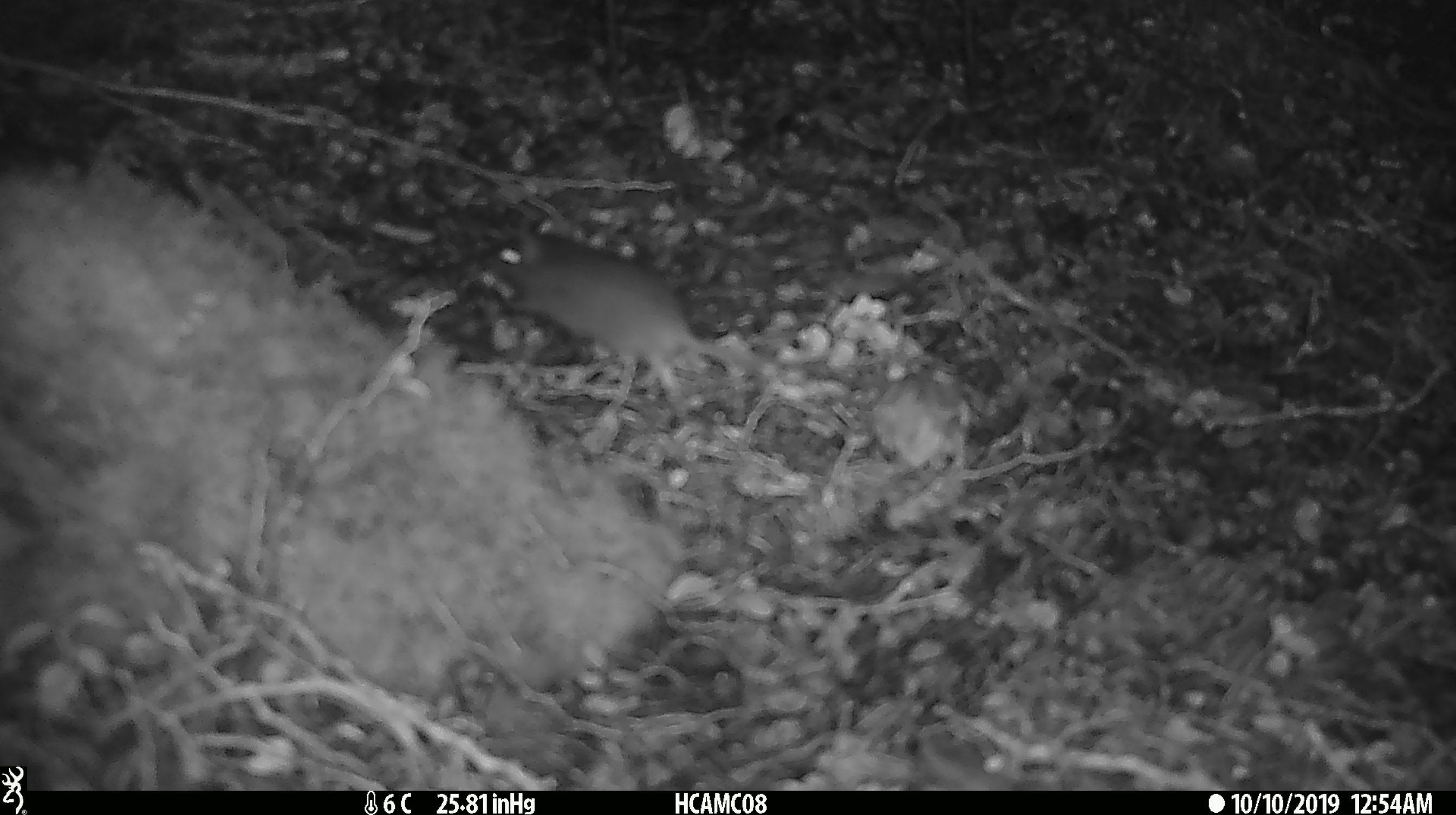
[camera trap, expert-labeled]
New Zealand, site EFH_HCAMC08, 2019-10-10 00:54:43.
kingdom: Animalia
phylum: Chordata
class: Mammalia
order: Rodentia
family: Muridae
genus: Mus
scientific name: Mus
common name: mouse